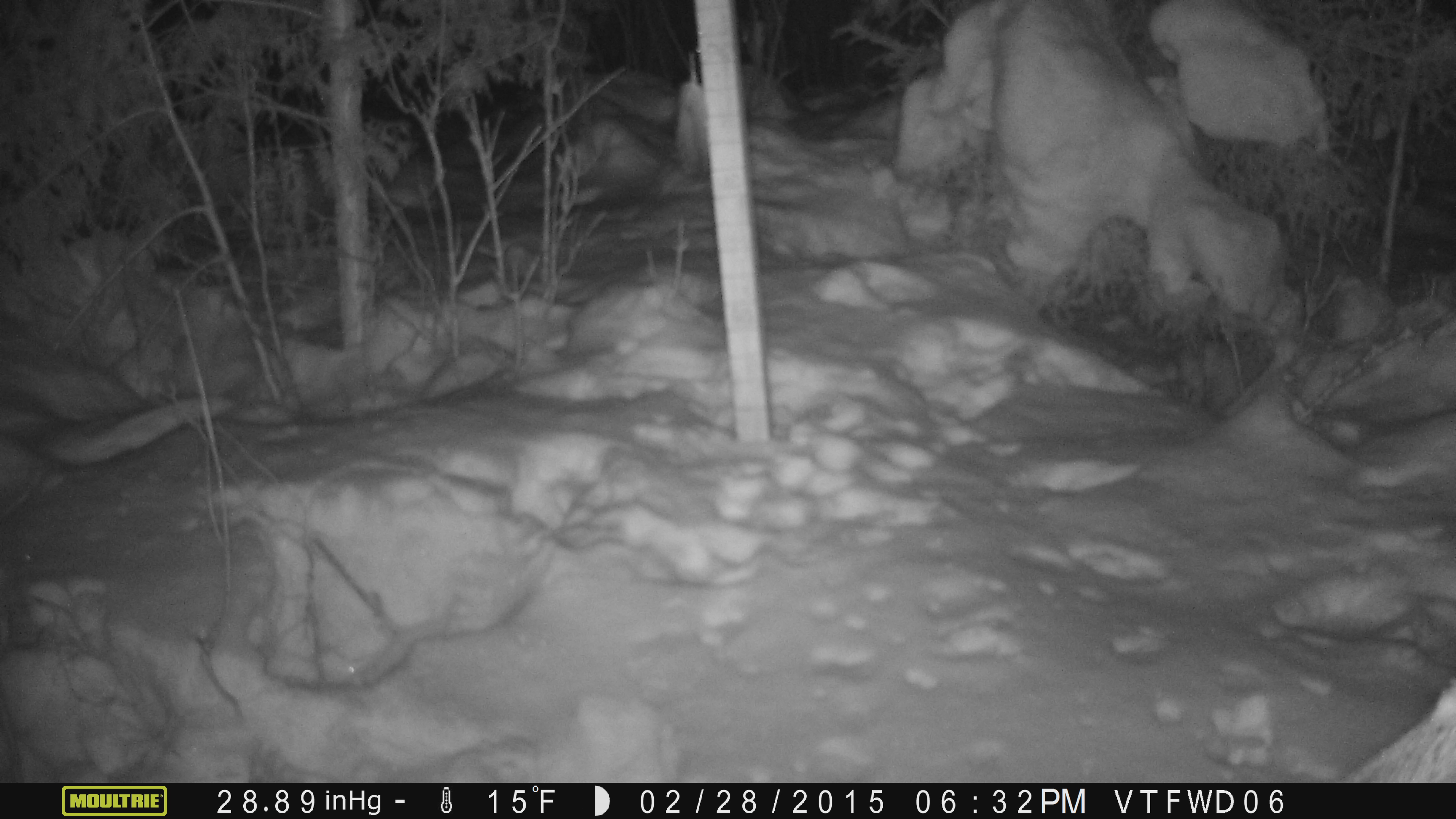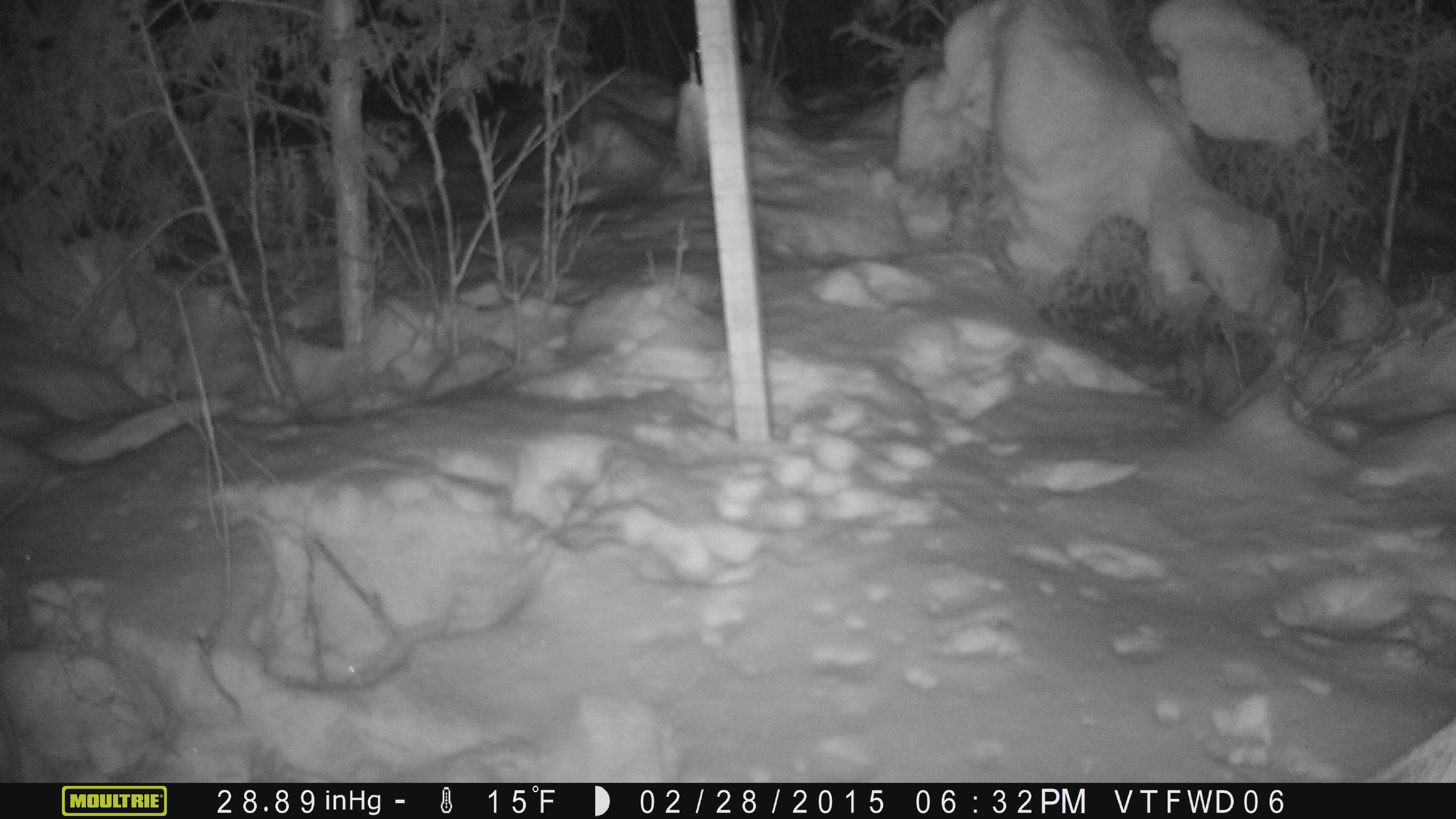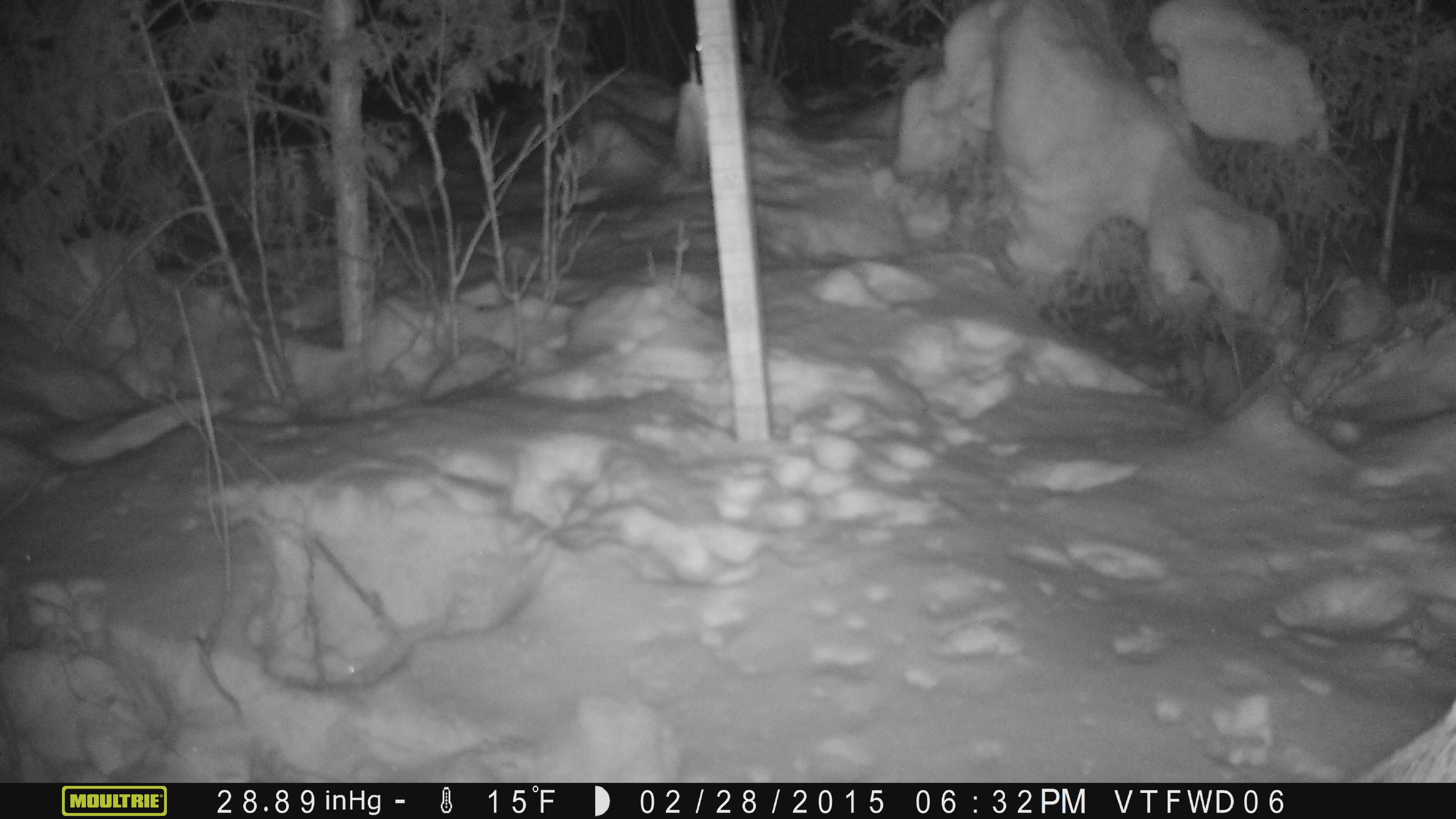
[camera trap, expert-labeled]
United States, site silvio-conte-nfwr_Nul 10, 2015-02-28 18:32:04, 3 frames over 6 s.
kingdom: Animalia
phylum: Chordata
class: Mammalia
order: Artiodactyla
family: Cervidae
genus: Alces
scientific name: Alces alces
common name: moose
Moose (Alces alces).